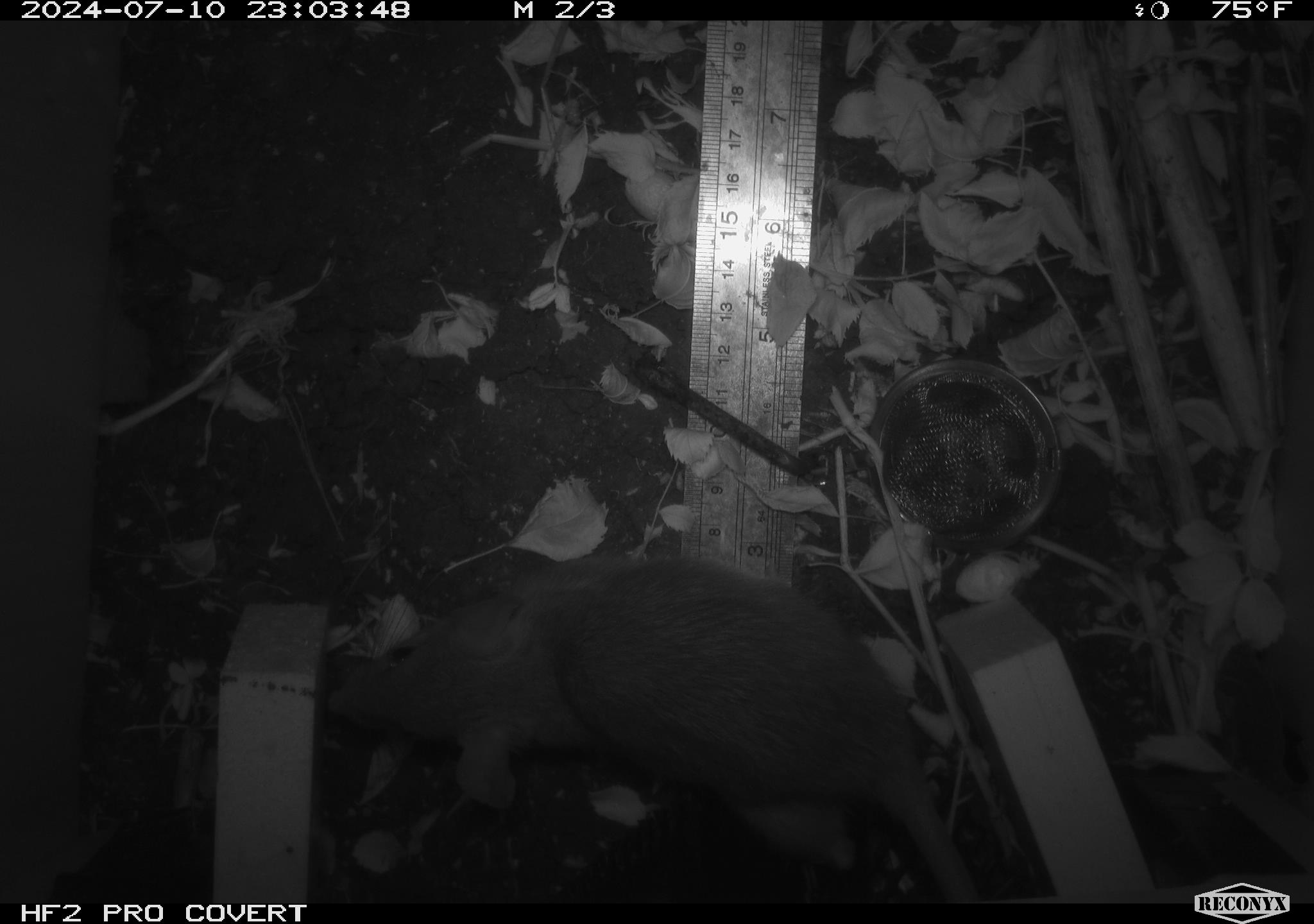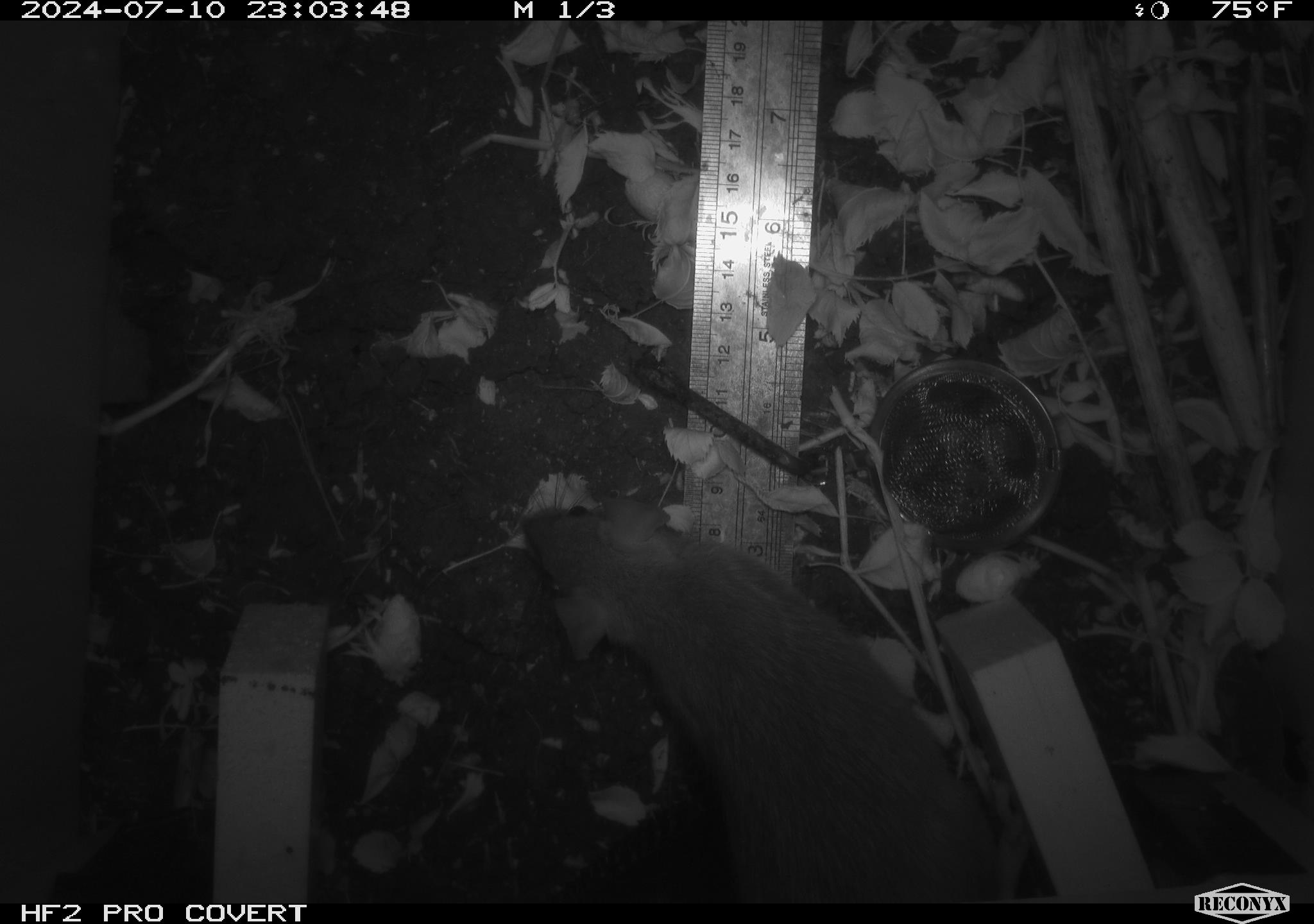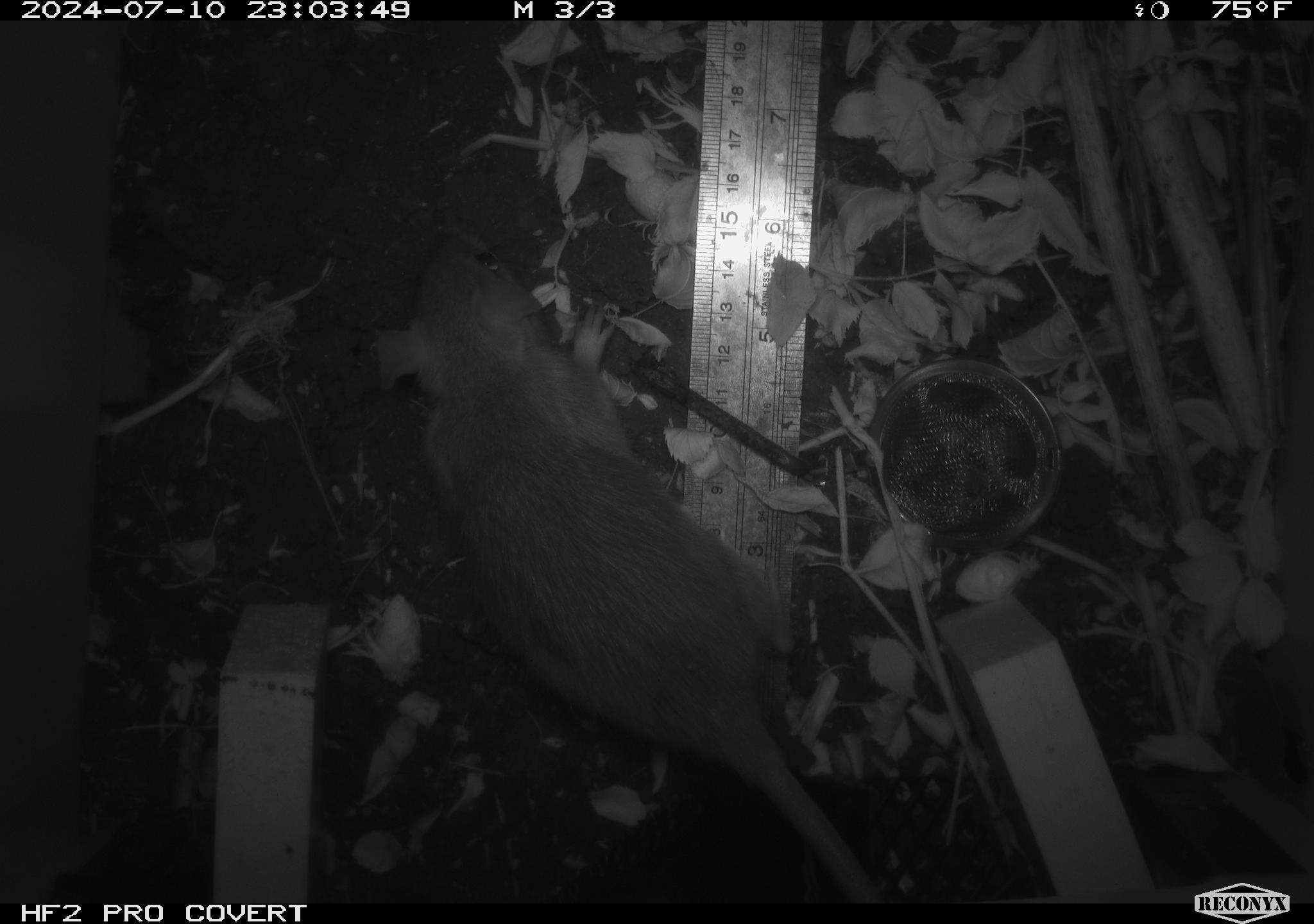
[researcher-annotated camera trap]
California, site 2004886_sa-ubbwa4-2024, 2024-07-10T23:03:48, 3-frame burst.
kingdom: Animalia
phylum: Chordata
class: Mammalia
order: Rodentia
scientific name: Rodentia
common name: woodrat or rat or mouse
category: woodrat or rat or mouse species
Woodrat or rat or mouse species (woodrat or rat or mouse) (Rodentia).